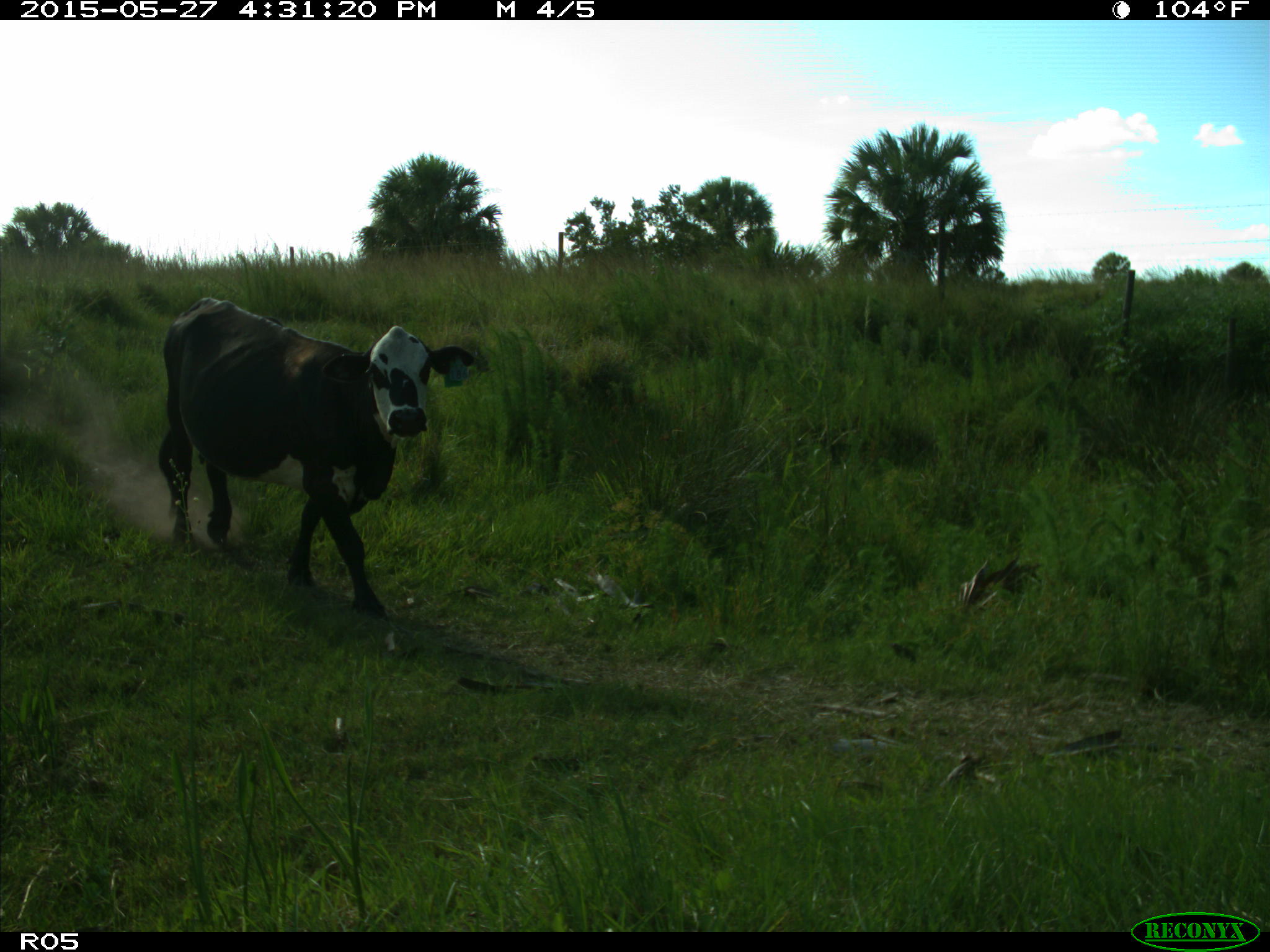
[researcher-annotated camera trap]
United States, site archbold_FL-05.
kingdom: Animalia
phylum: Chordata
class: Mammalia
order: Artiodactyla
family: Bovidae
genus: Bos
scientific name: Bos taurus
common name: domestic cow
Bos taurus (domestic cow).